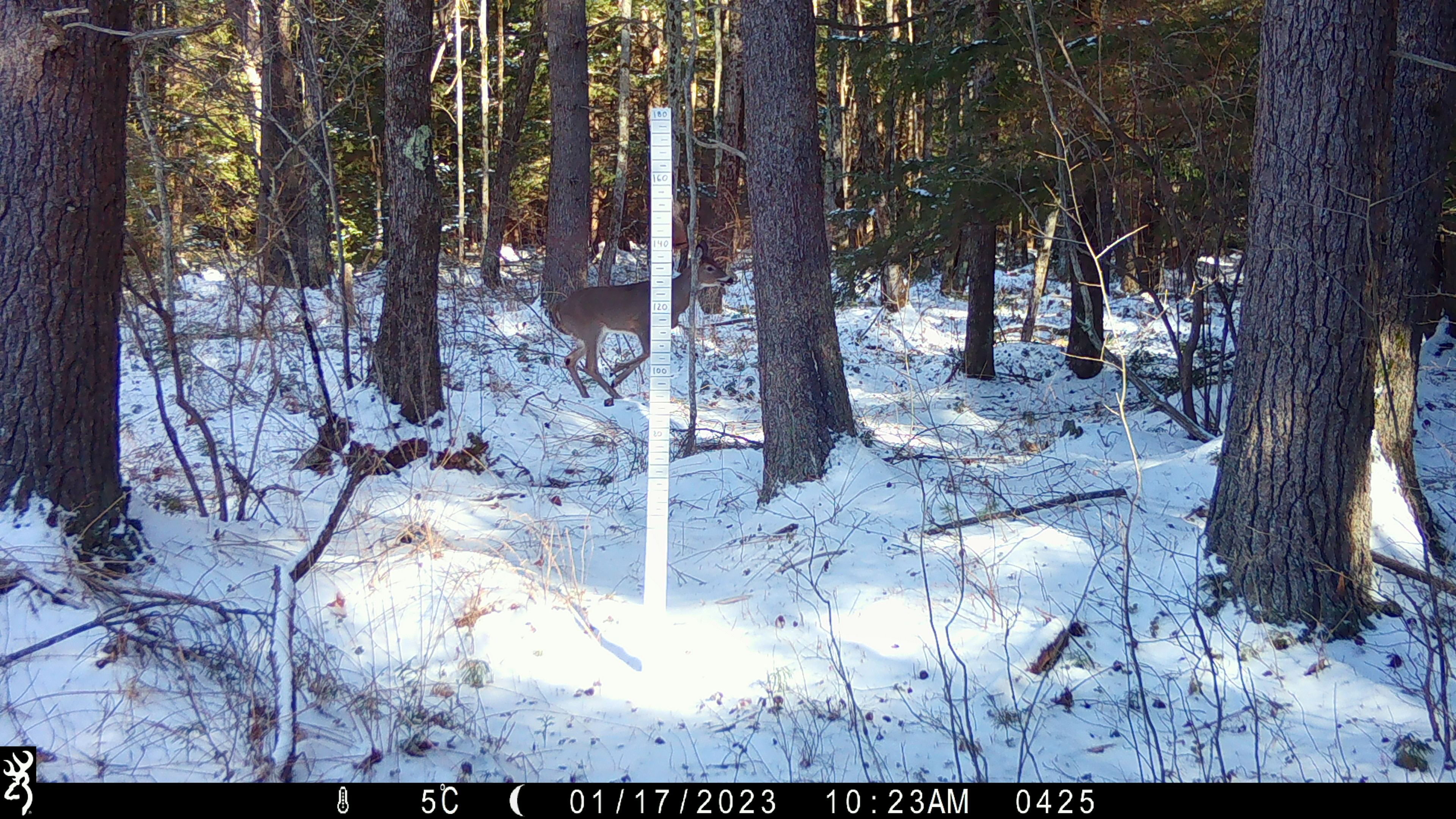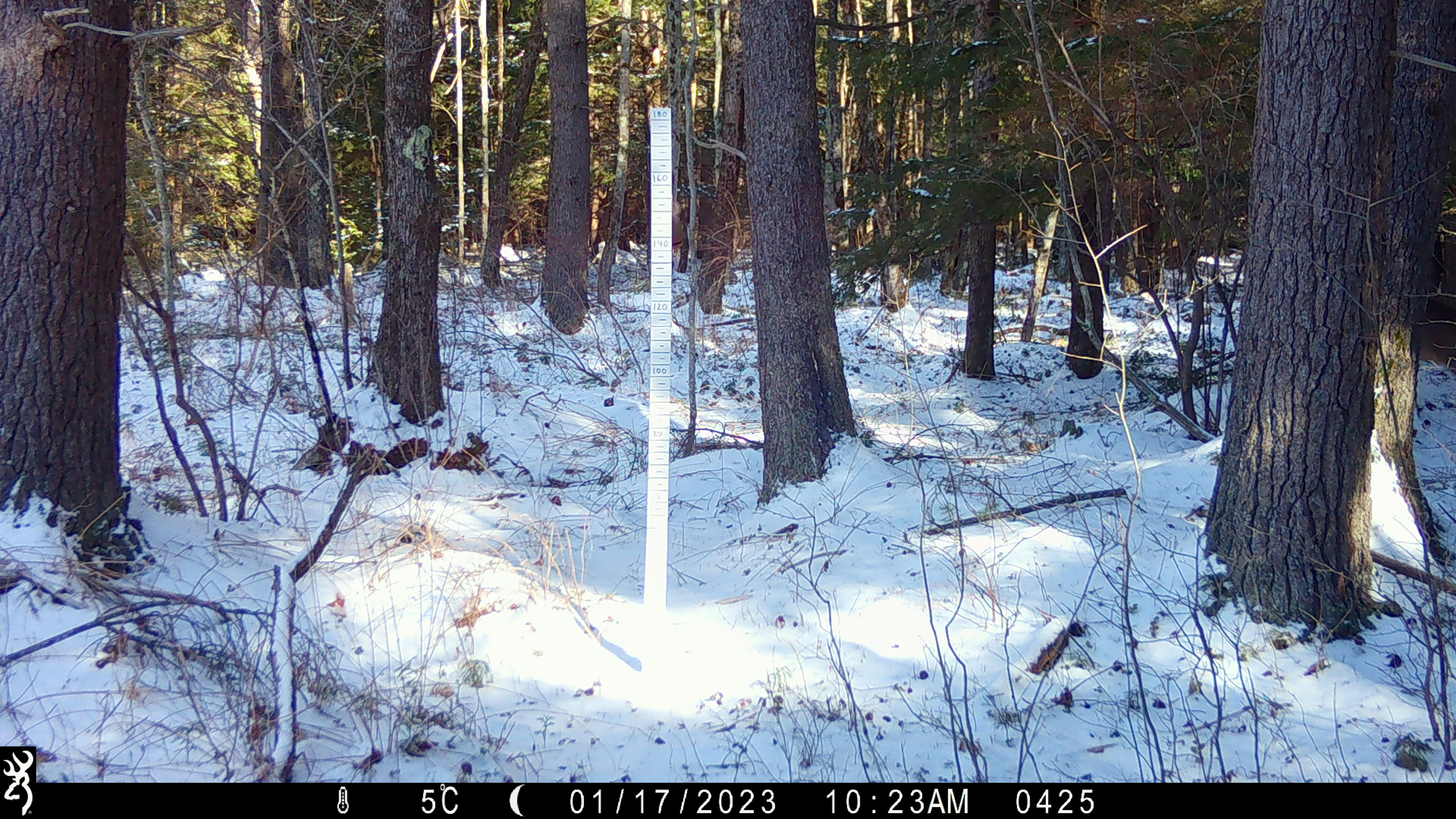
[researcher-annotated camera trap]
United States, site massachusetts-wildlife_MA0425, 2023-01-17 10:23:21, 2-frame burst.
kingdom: Animalia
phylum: Chordata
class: Mammalia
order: Artiodactyla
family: Cervidae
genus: Odocoileus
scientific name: Odocoileus virginianus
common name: white-tailed deer